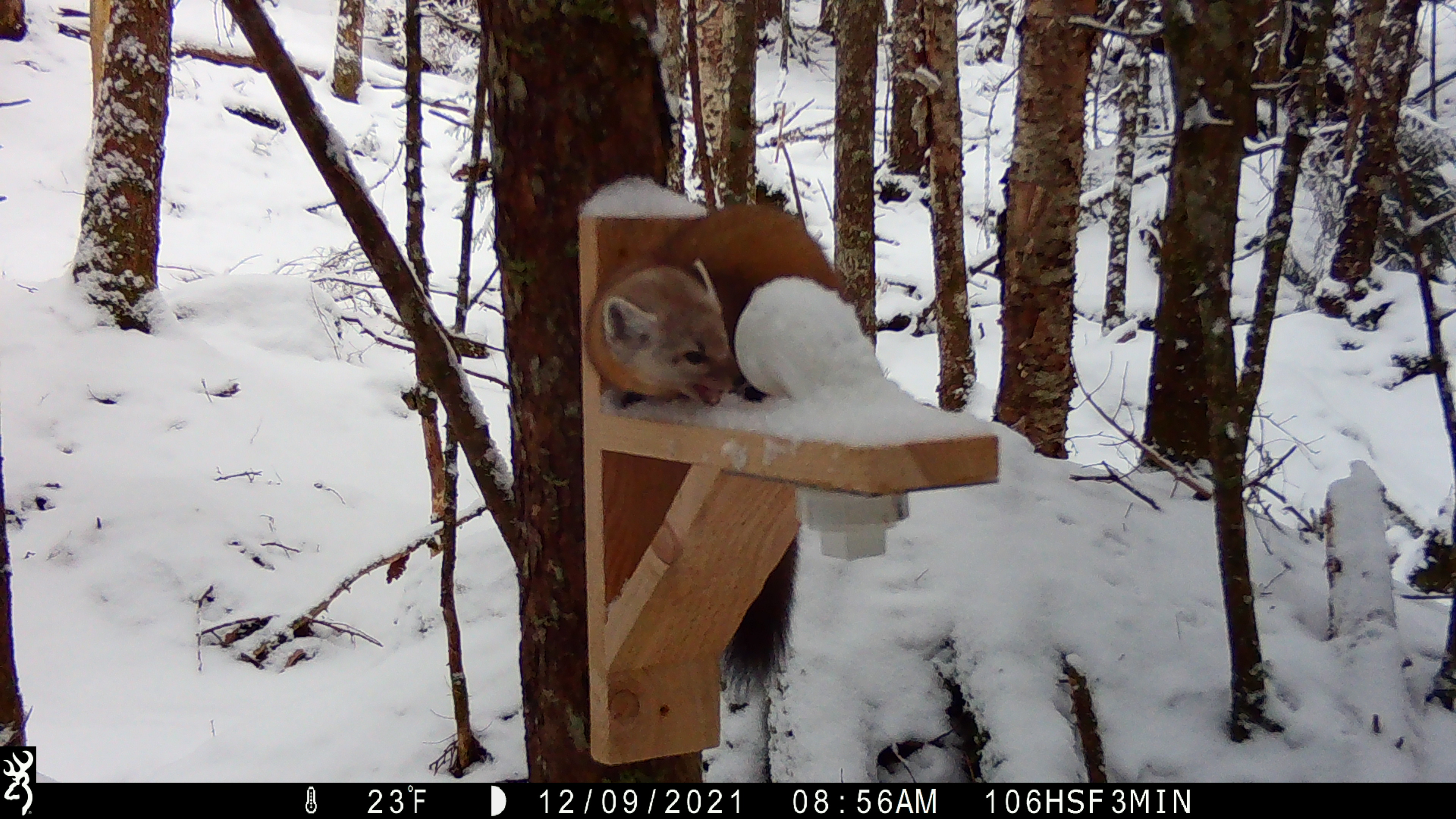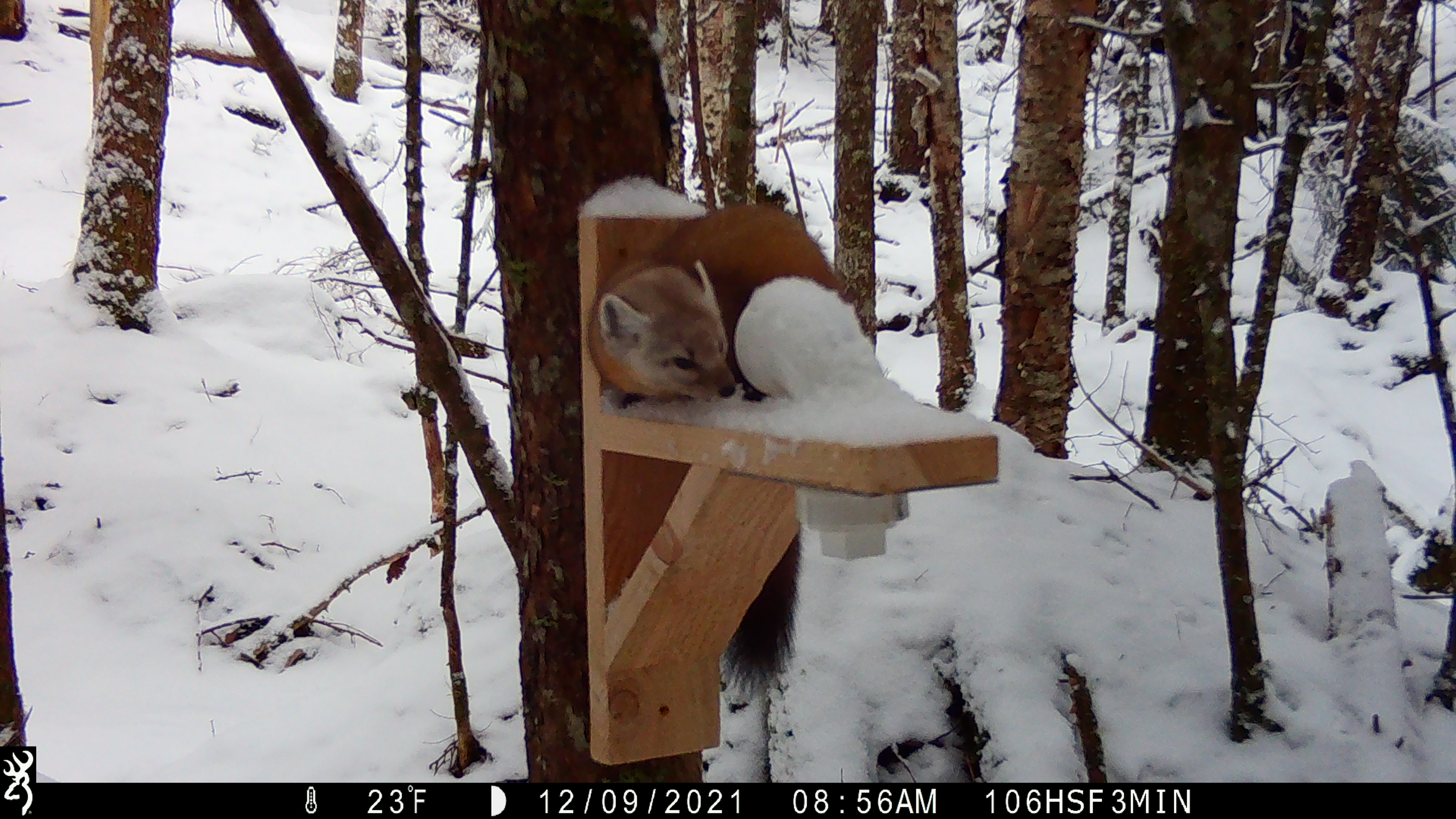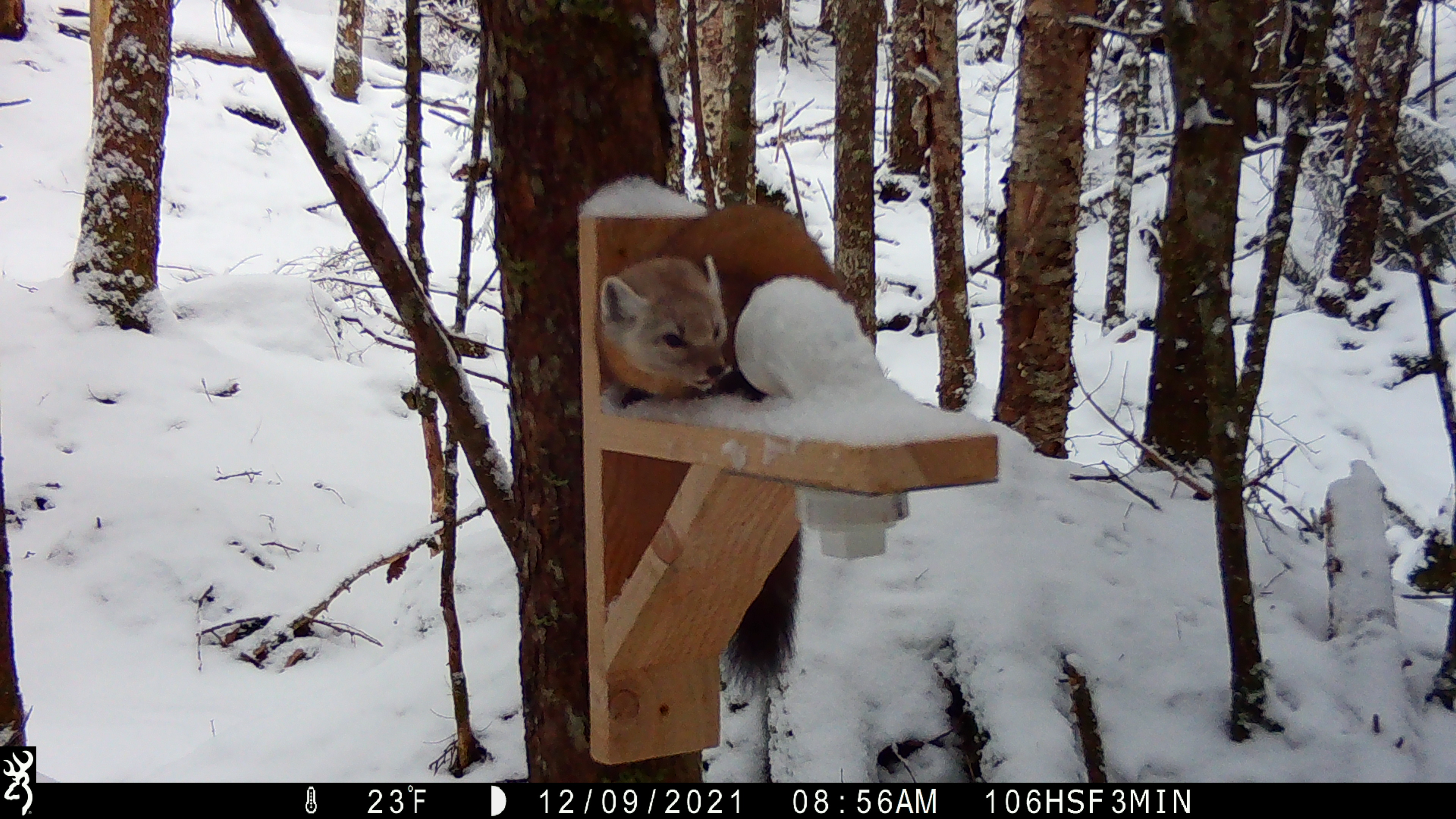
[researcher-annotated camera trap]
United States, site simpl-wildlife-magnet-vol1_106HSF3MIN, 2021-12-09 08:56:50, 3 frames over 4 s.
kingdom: Animalia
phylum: Chordata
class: Mammalia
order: Carnivora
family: Mustelidae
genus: Martes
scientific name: Martes americana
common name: american marten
American marten (Martes americana).